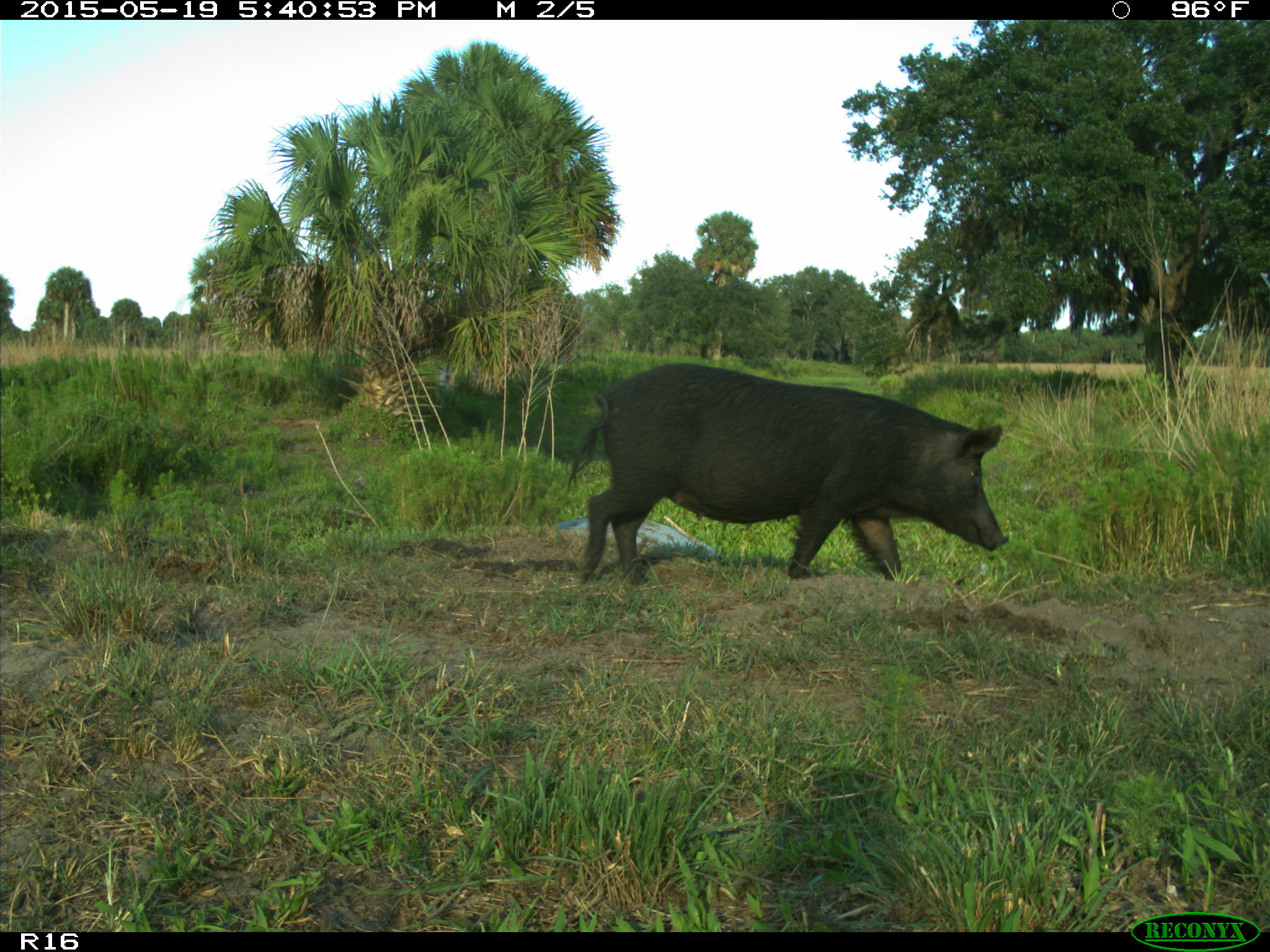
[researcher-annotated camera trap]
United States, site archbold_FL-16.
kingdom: Animalia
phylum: Chordata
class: Mammalia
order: Artiodactyla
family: Suidae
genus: Sus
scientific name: Sus scrofa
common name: wild boar